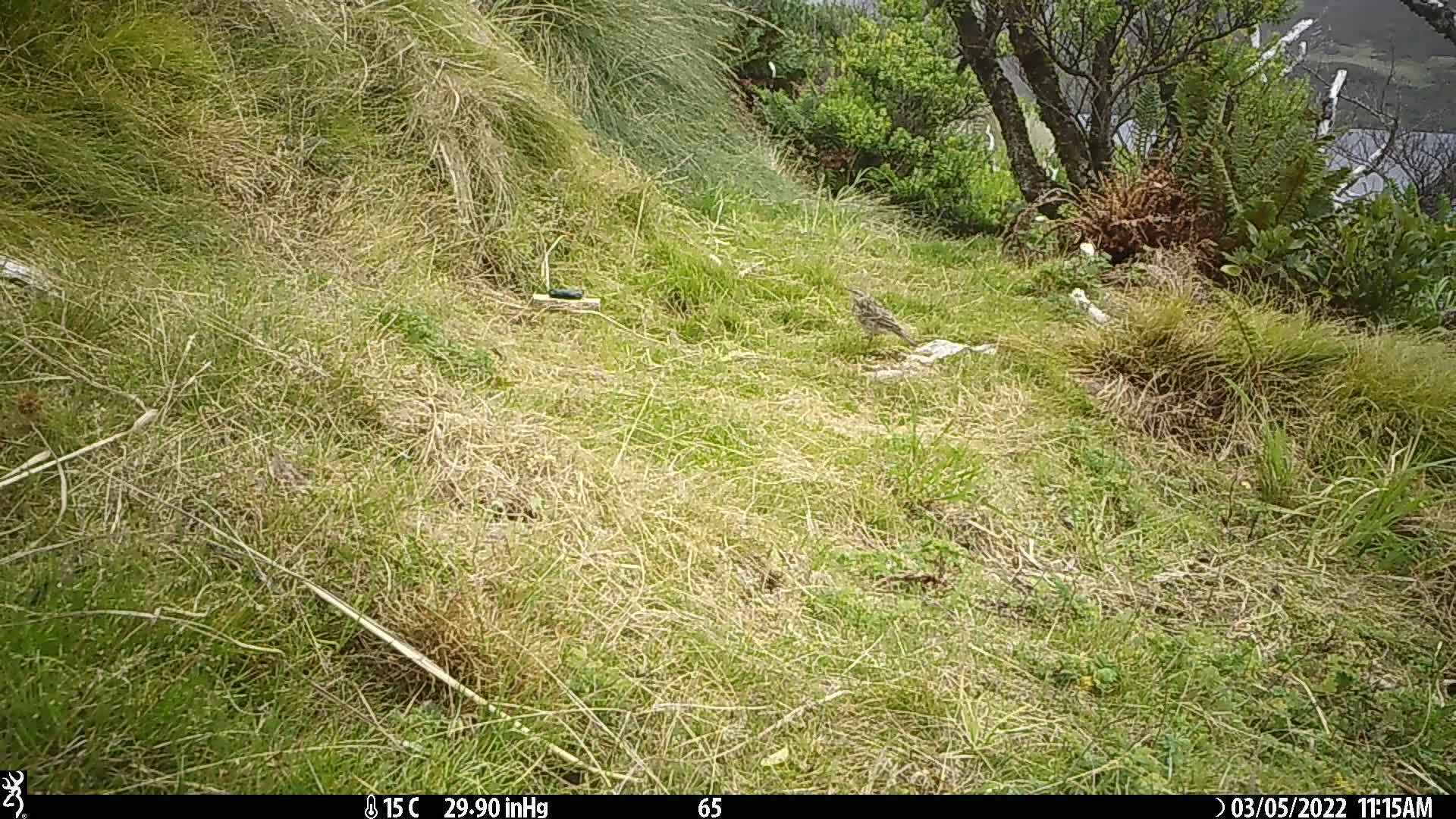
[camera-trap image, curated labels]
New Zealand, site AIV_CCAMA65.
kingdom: Animalia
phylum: Chordata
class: Aves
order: Passeriformes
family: Motacillidae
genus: Anthus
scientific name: Anthus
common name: pipit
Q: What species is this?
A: Pipit (Anthus).